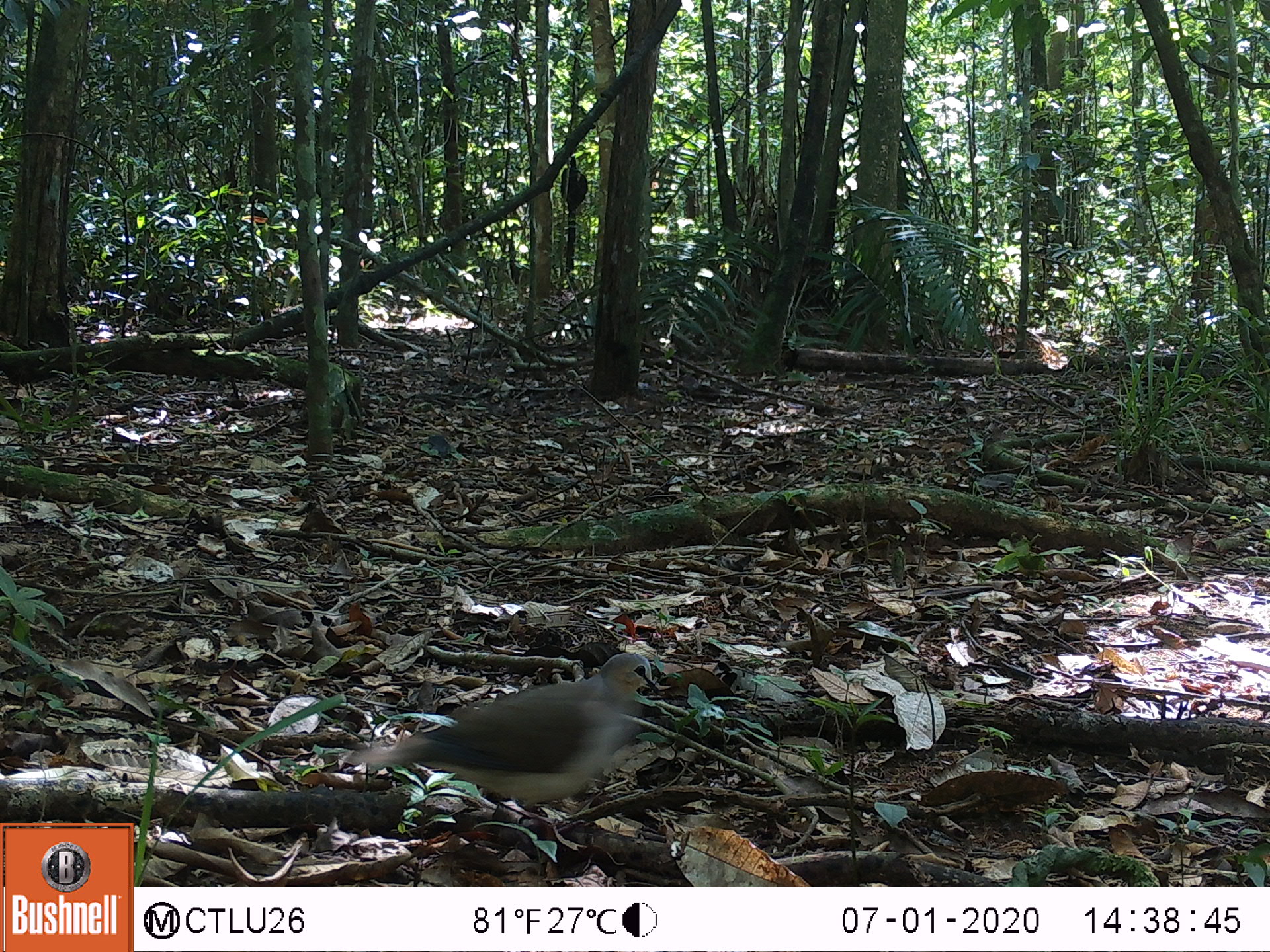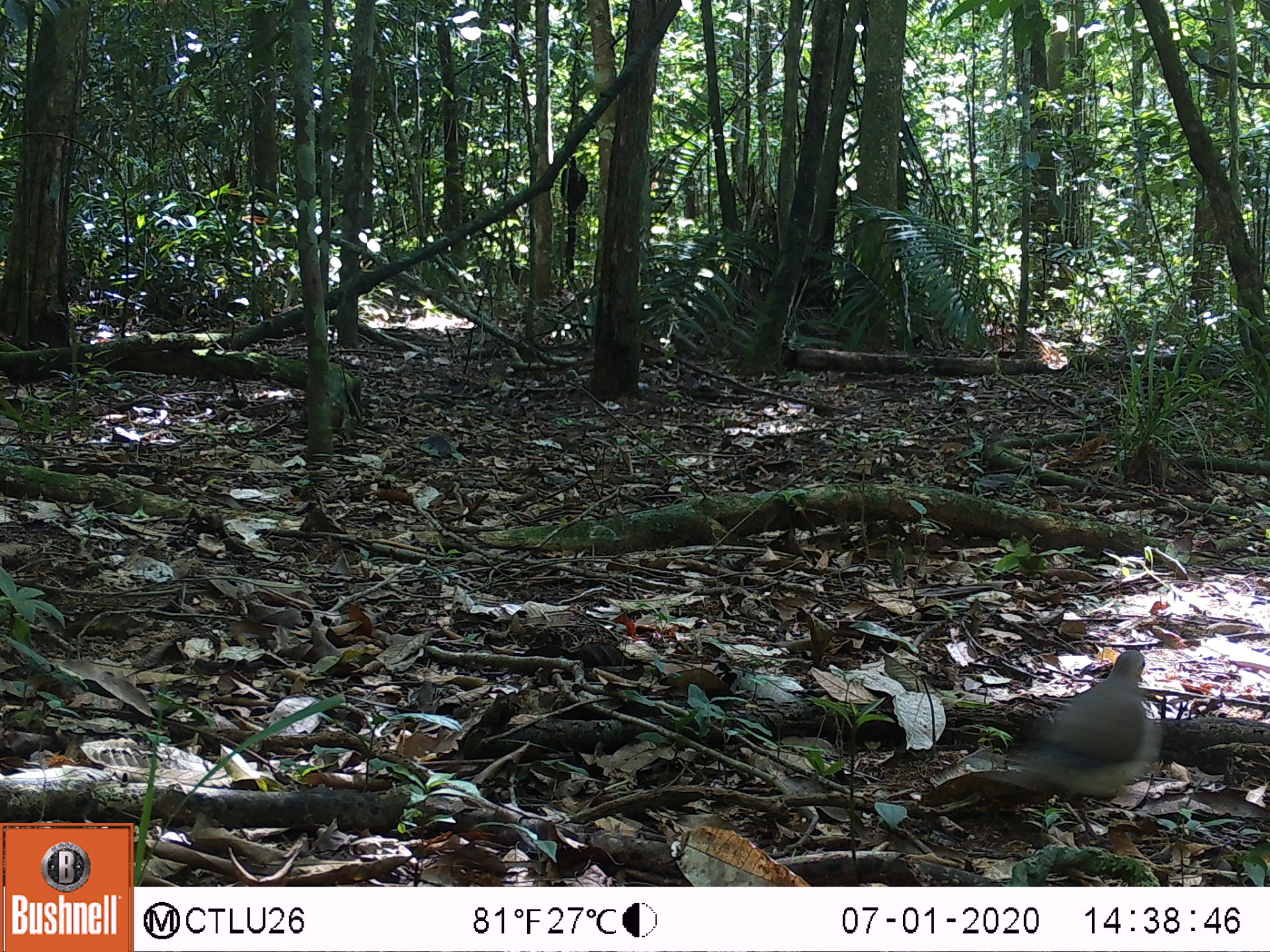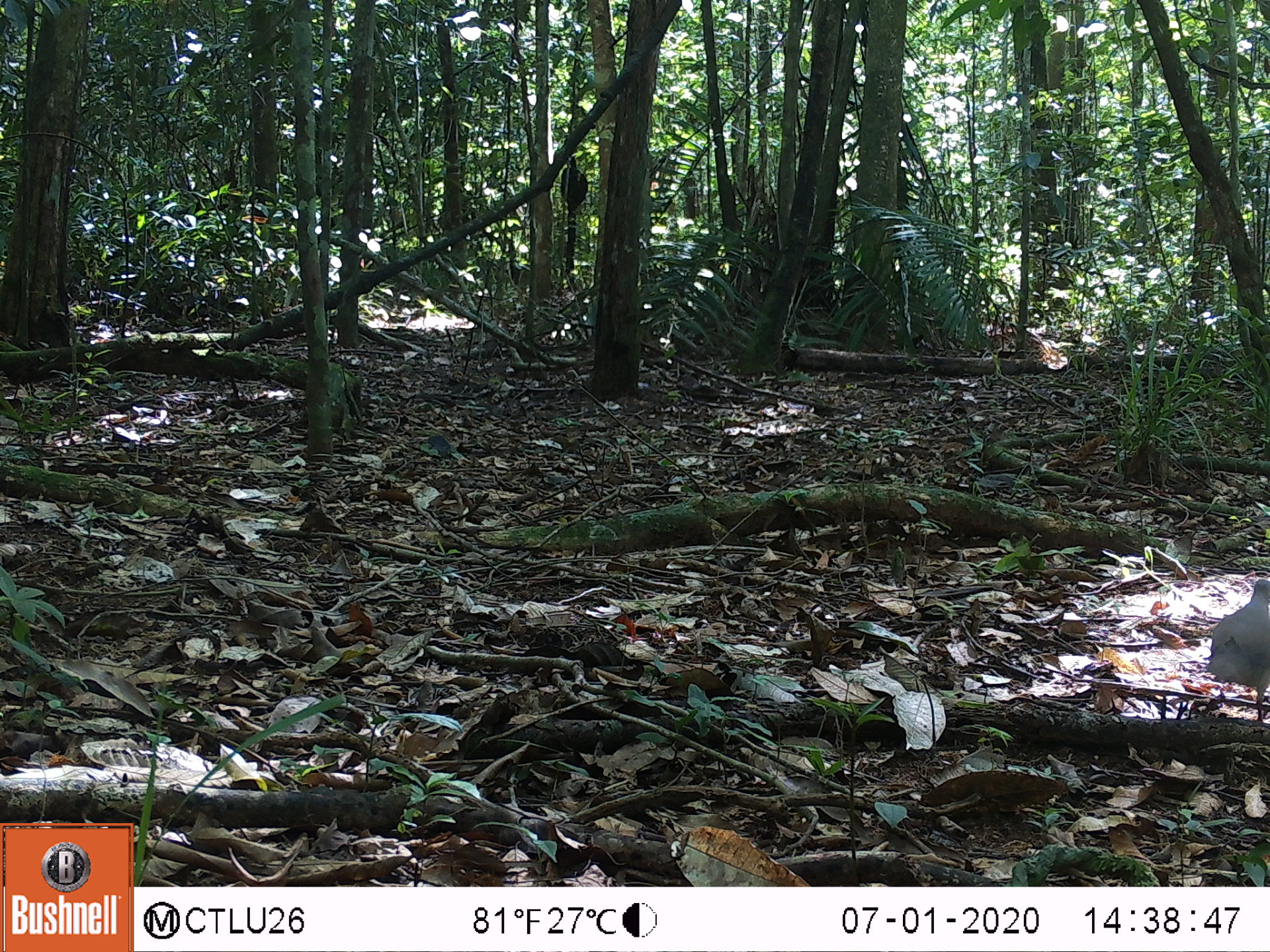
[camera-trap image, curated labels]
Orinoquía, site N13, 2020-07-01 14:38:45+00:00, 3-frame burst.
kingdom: Animalia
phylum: Chordata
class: Aves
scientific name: Aves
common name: bird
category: unknown bird